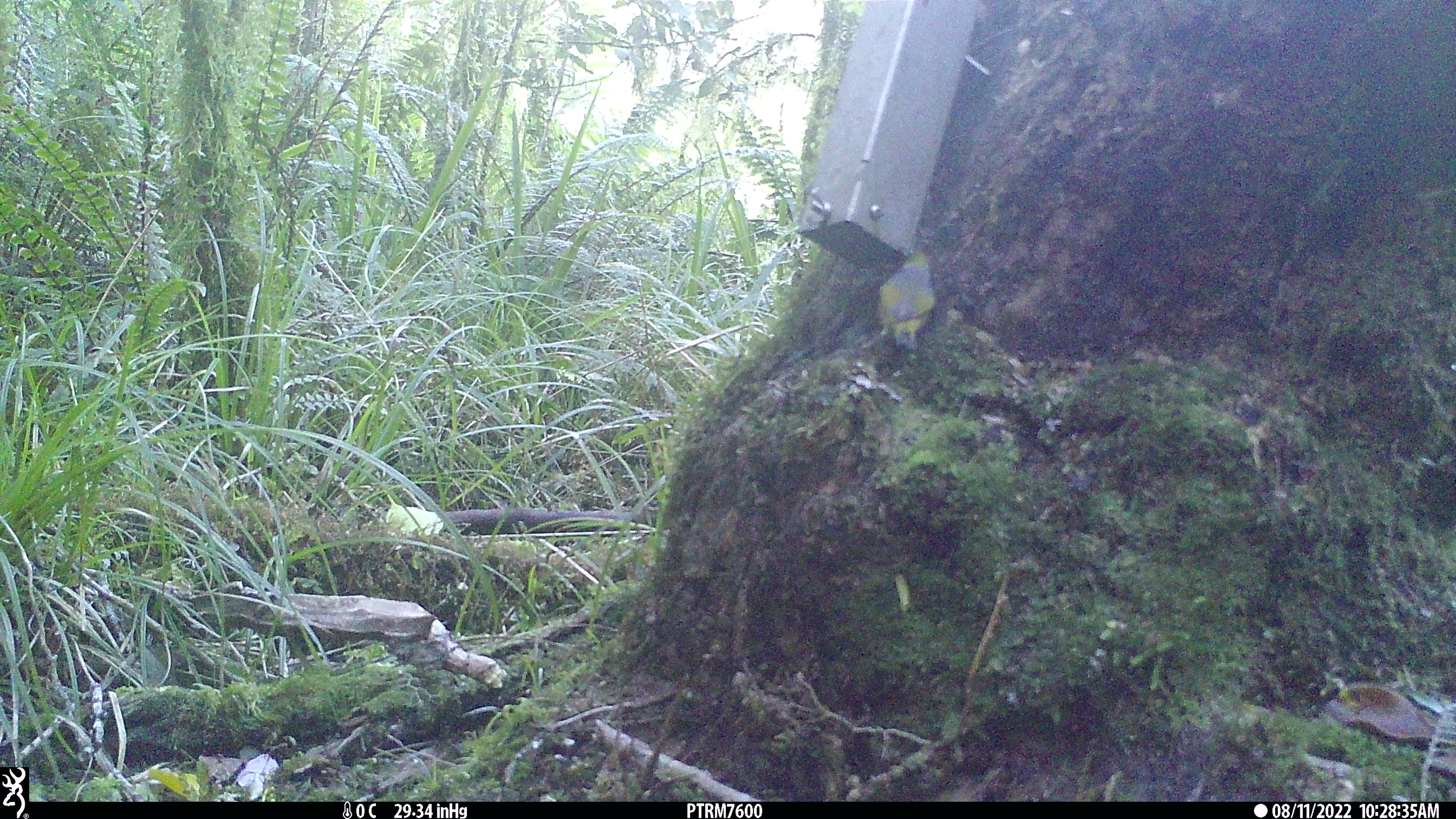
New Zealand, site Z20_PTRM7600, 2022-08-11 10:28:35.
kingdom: Animalia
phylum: Chordata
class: Aves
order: Passeriformes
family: Zosteropidae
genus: Zosterops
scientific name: Zosterops lateralis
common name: silvereye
Silvereye (Zosterops lateralis).